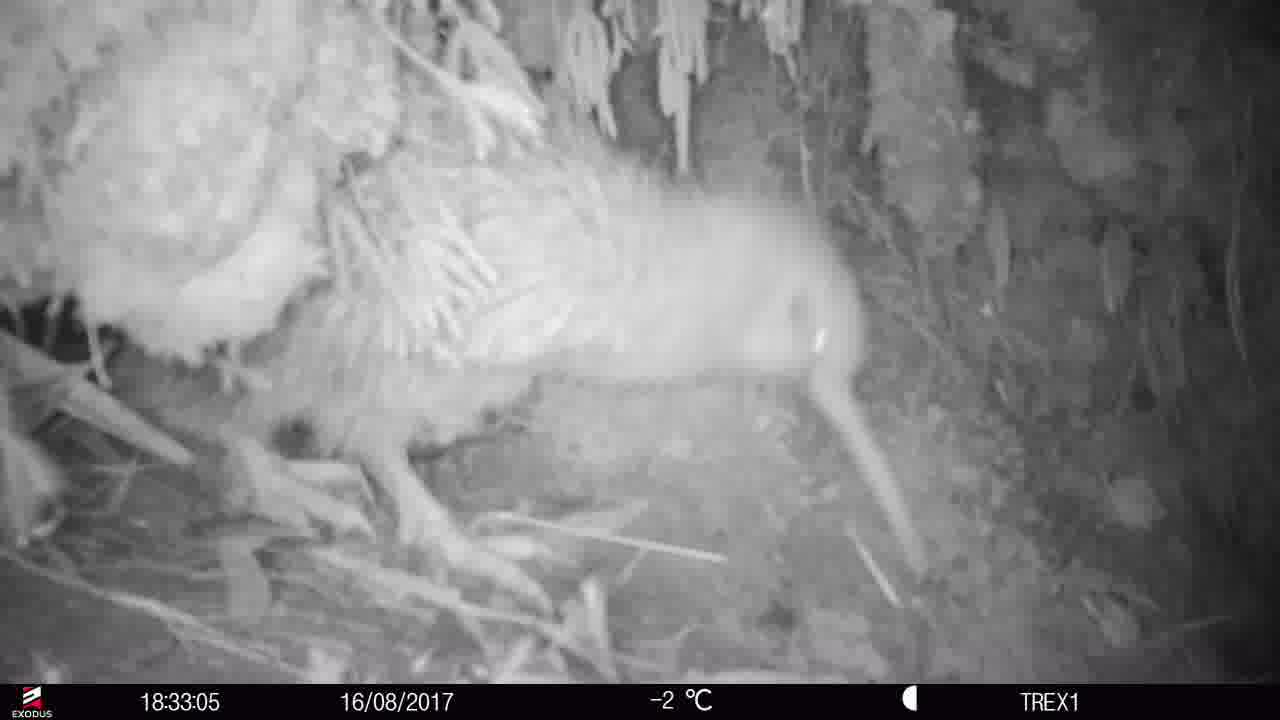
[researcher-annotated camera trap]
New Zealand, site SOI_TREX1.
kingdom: Animalia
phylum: Chordata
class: Aves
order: Apterygiformes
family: Apterygidae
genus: Apteryx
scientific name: Apteryx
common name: kiwi